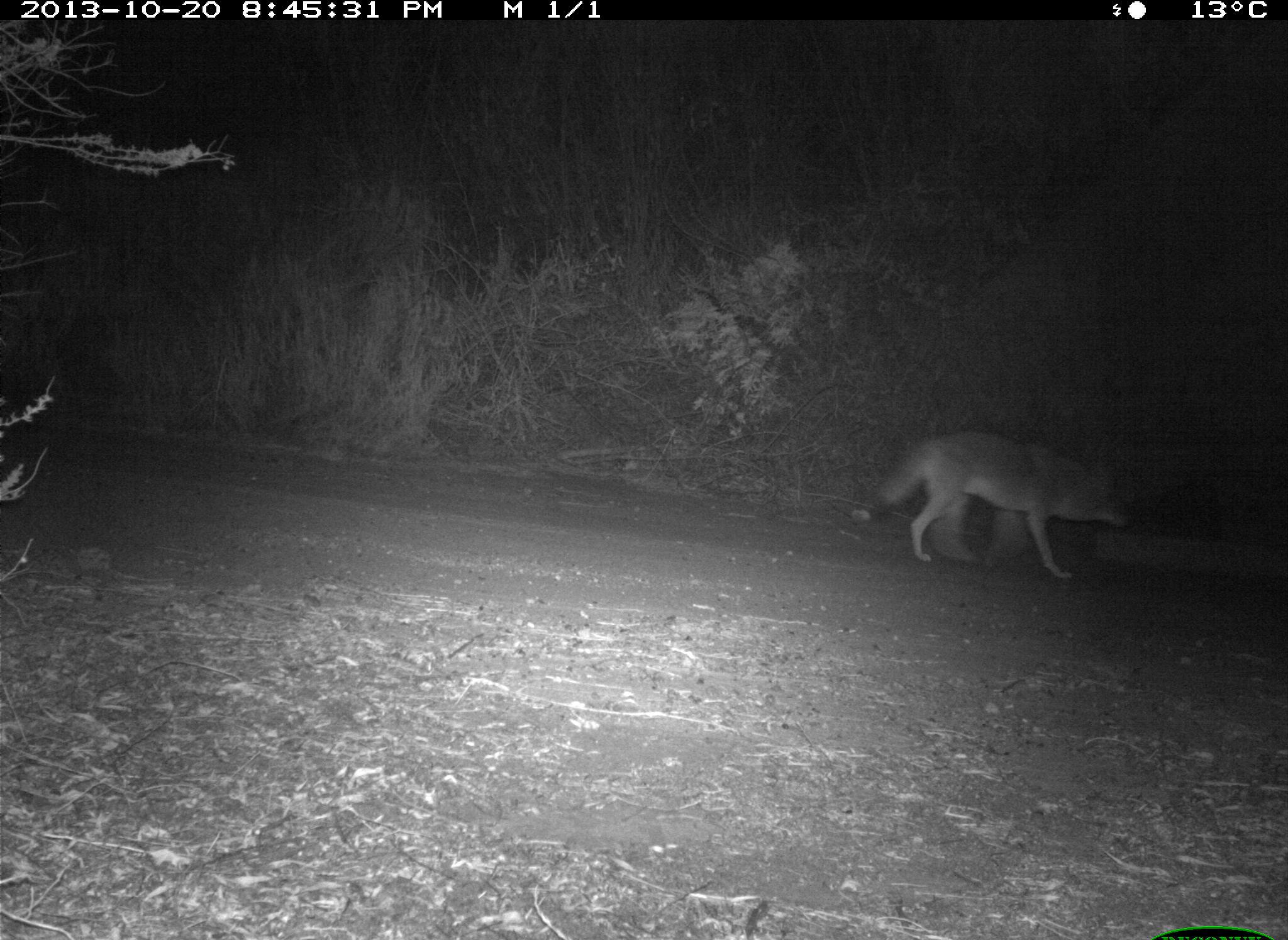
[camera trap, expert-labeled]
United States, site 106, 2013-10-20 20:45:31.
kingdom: Animalia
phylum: Chordata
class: Mammalia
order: Carnivora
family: Canidae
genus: Canis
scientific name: Canis latrans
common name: coyote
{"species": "coyote (Canis latrans)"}